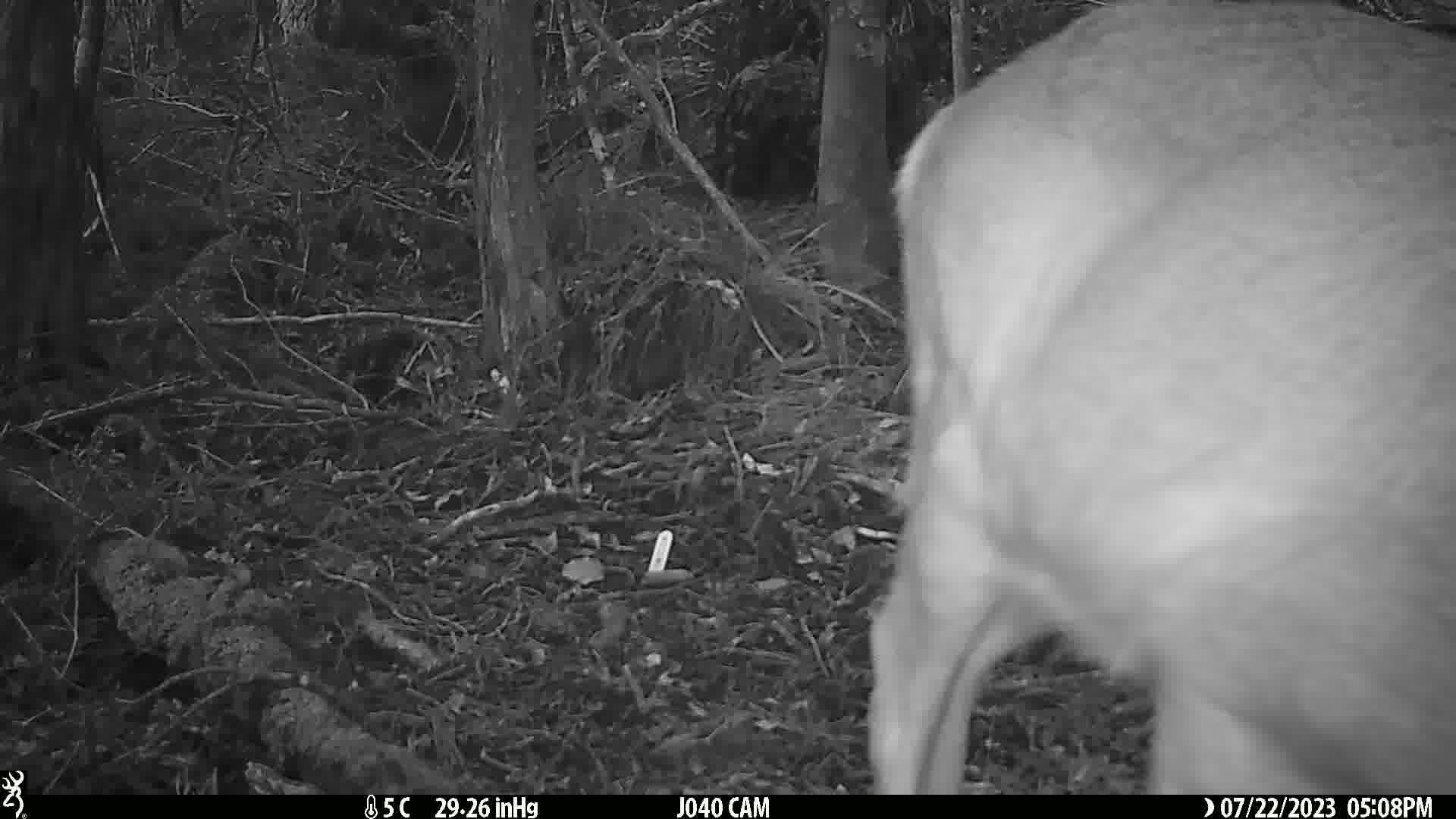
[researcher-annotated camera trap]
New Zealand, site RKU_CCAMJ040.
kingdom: Animalia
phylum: Chordata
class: Mammalia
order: Artiodactyla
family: Cervidae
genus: Odocoileus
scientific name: Odocoileus virginianus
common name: white-tailed deer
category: white tailed deer